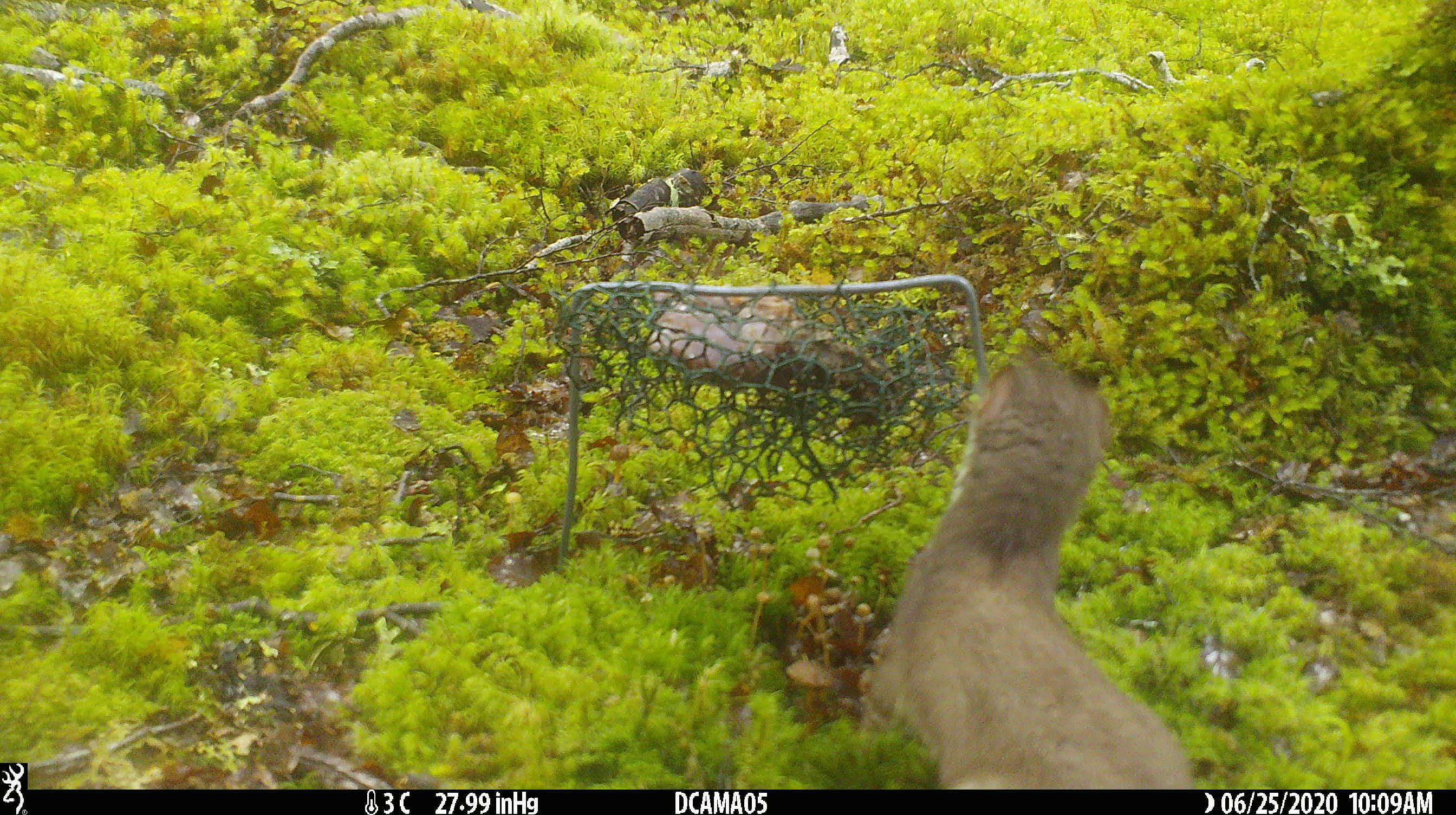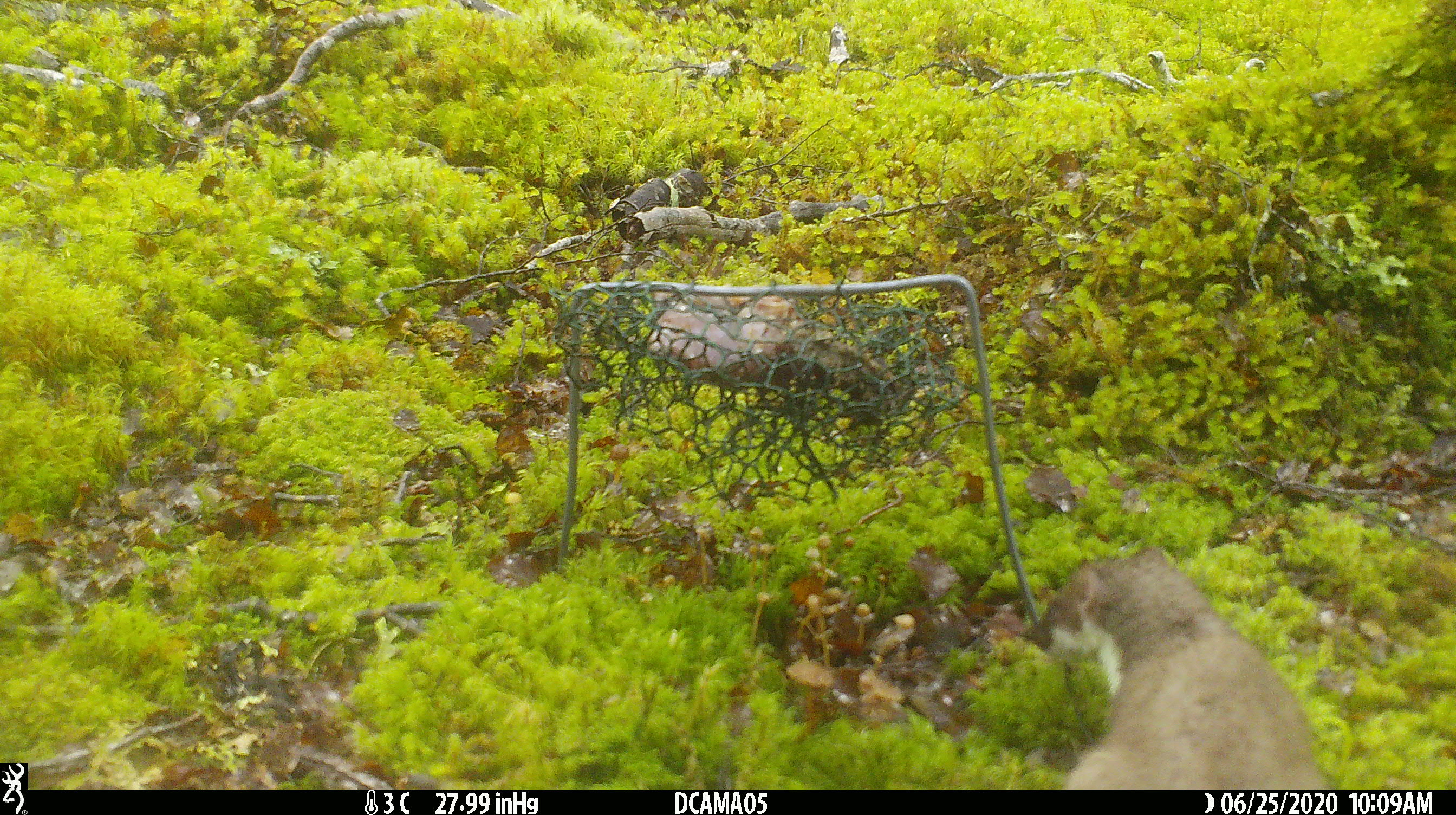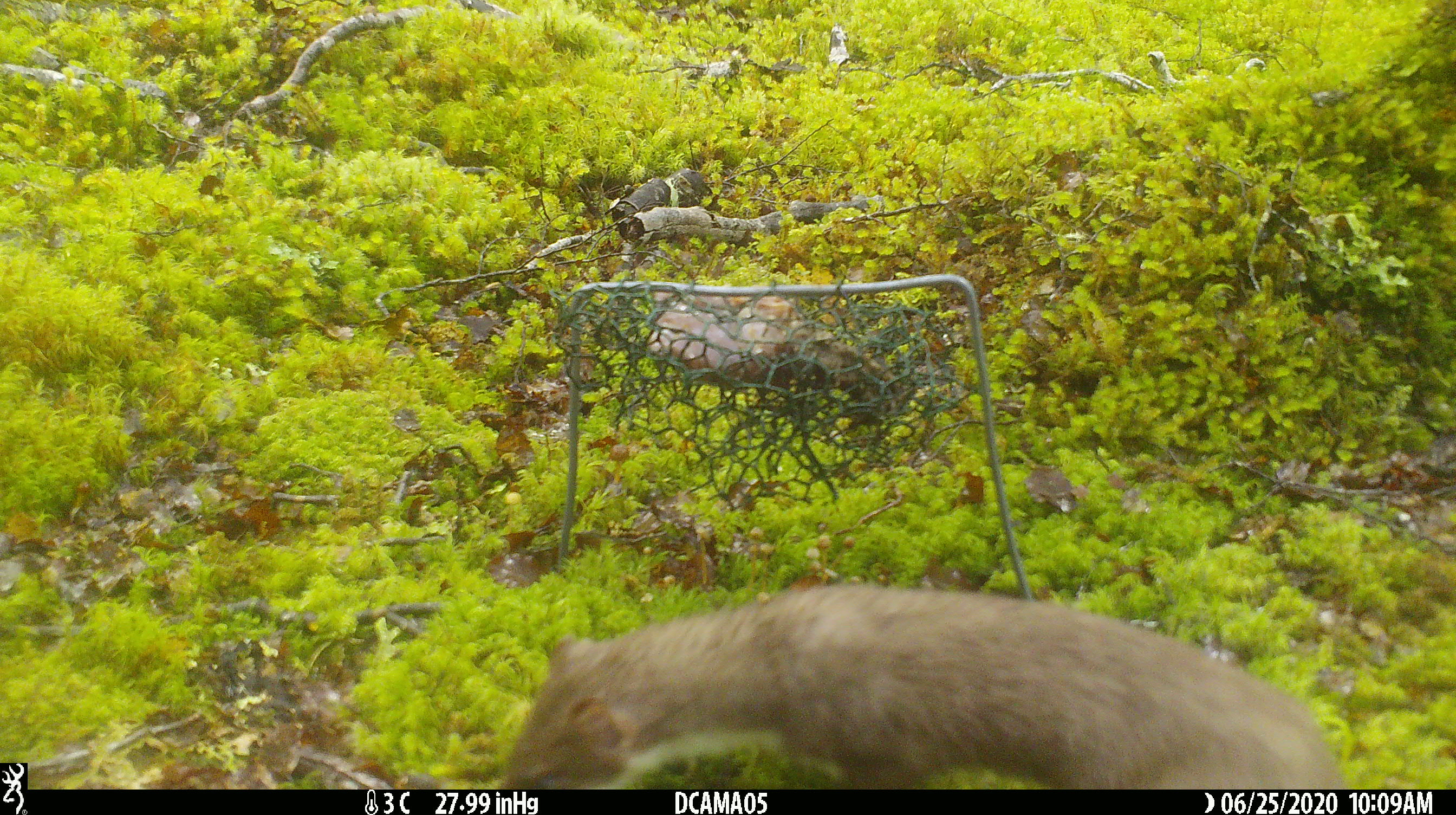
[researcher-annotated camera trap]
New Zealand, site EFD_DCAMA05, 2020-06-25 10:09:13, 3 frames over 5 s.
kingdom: Animalia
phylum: Chordata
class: Mammalia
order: Carnivora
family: Mustelidae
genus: Mustela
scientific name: Mustela erminea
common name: stoat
Stoat (Mustela erminea).